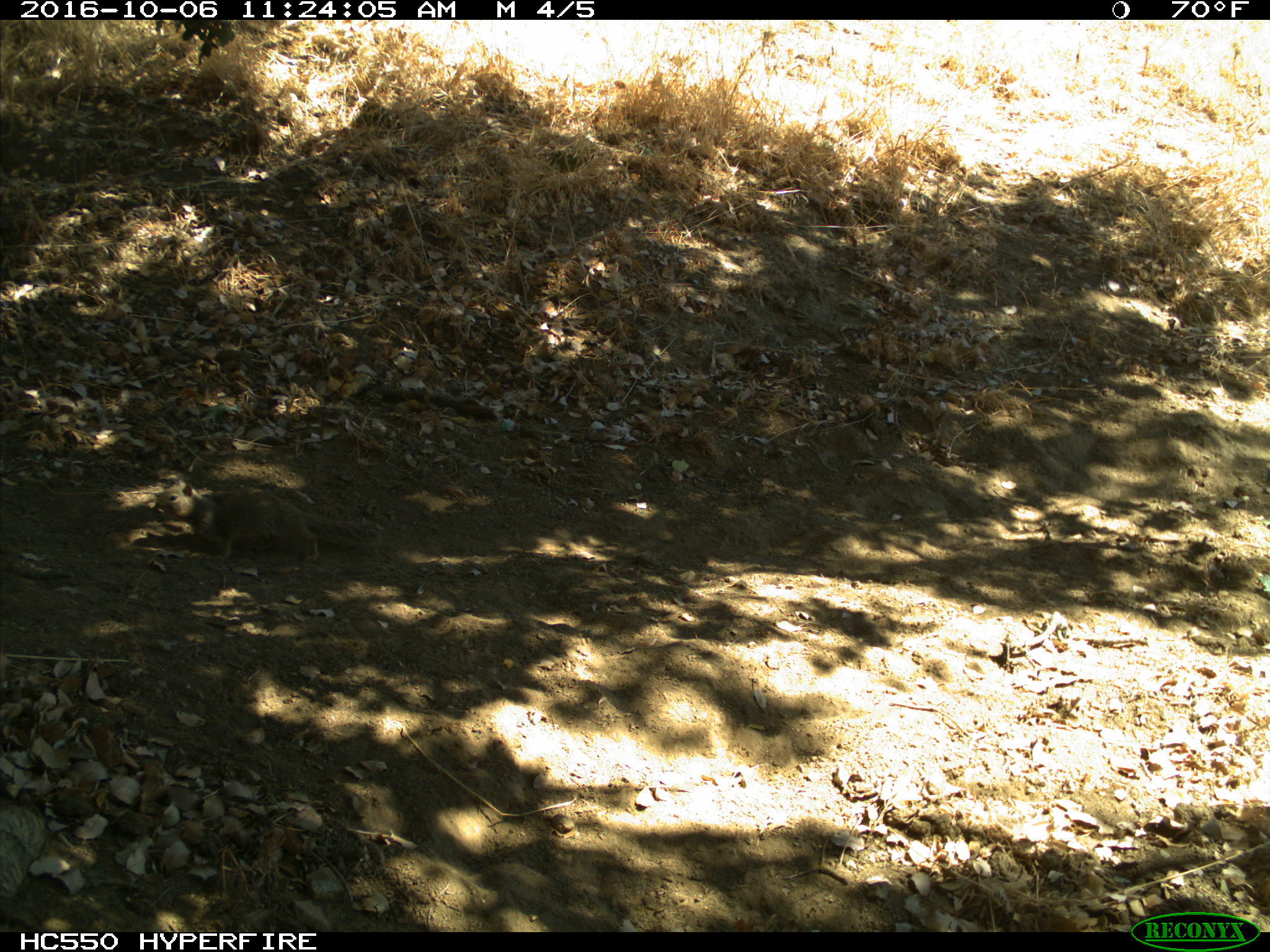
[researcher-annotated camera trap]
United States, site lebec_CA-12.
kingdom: Animalia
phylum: Chordata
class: Mammalia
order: Rodentia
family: Sciuridae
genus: Otospermophilus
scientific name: Otospermophilus beecheyi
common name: california ground squirrel